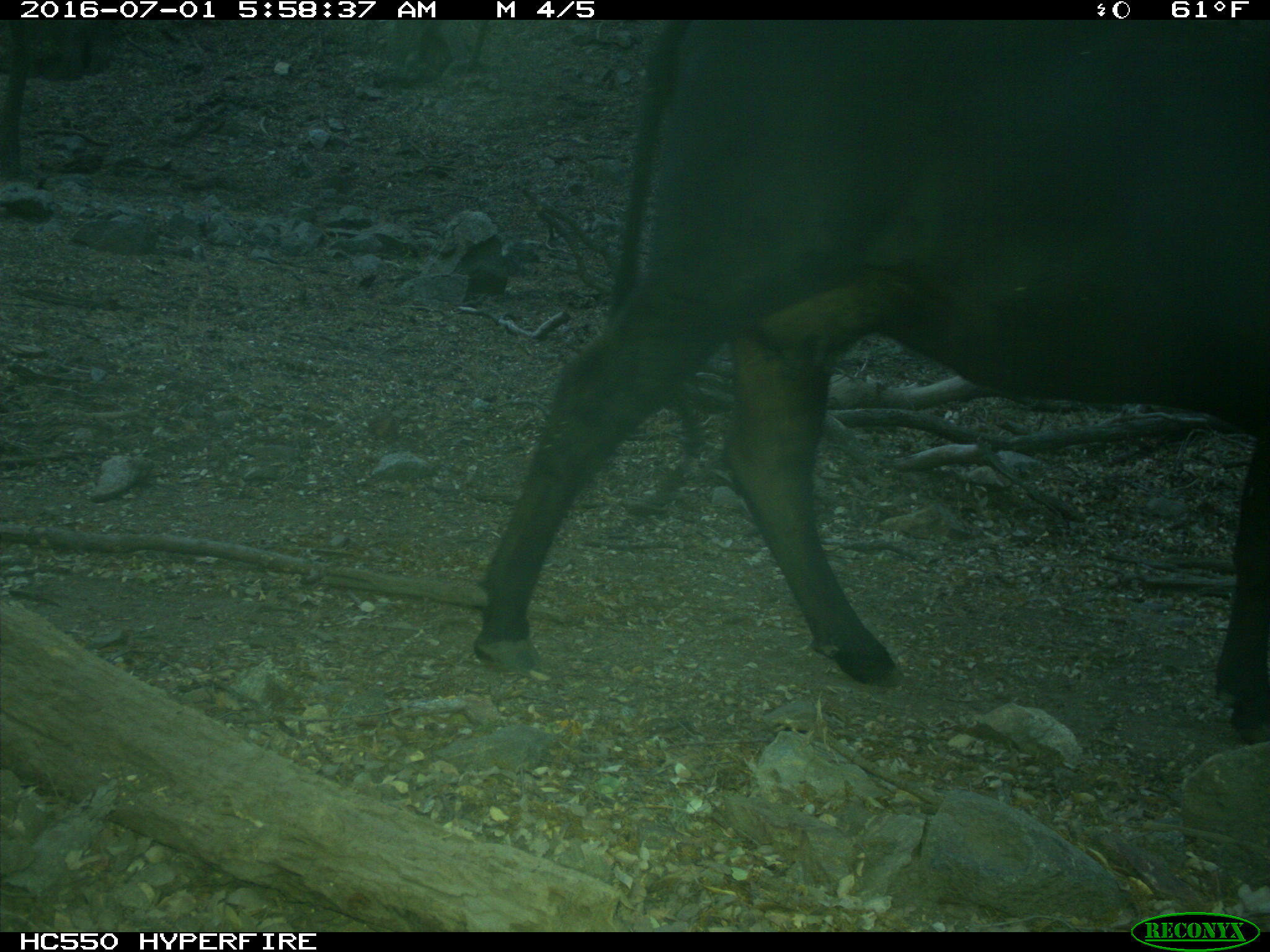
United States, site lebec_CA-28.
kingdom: Animalia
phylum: Chordata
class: Mammalia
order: Artiodactyla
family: Bovidae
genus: Bos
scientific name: Bos taurus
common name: domestic cow